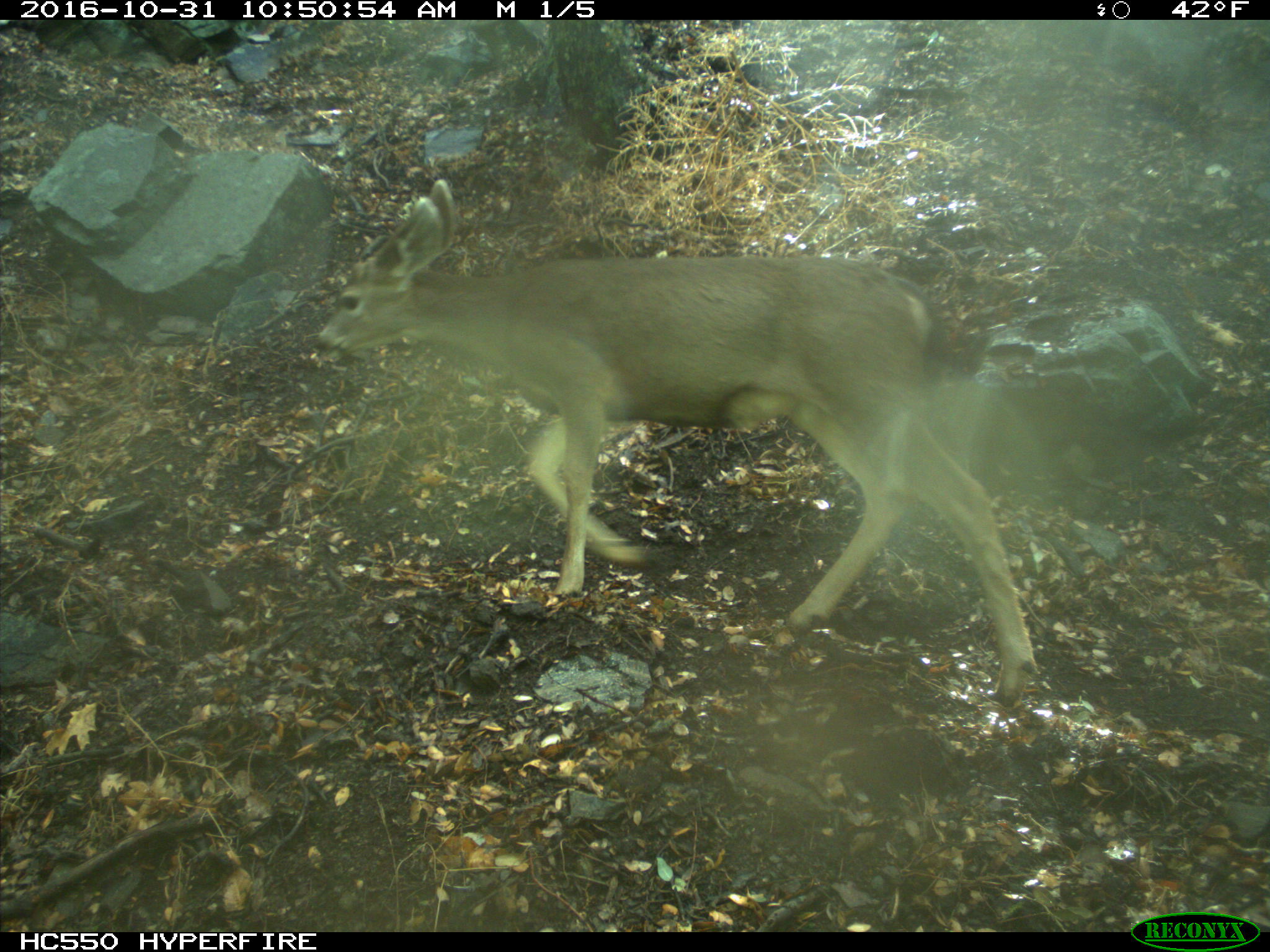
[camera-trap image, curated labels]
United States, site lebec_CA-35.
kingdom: Animalia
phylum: Chordata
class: Mammalia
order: Artiodactyla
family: Cervidae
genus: Odocoileus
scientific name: Odocoileus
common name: deer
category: unidentified deer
Unidentified deer (deer) (Odocoileus).